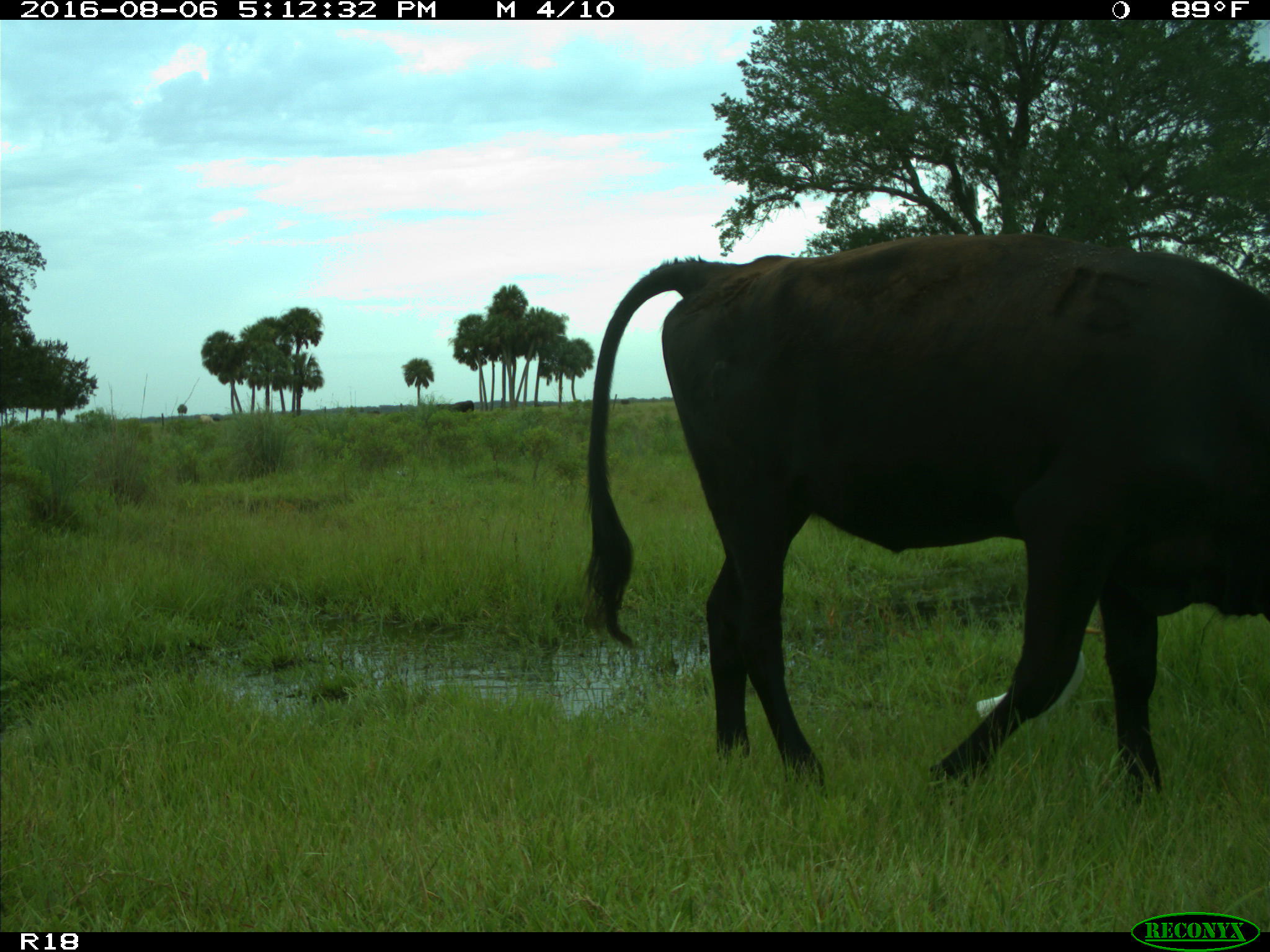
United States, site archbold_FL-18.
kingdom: Animalia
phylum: Chordata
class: Mammalia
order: Artiodactyla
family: Bovidae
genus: Bos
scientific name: Bos taurus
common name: domestic cow